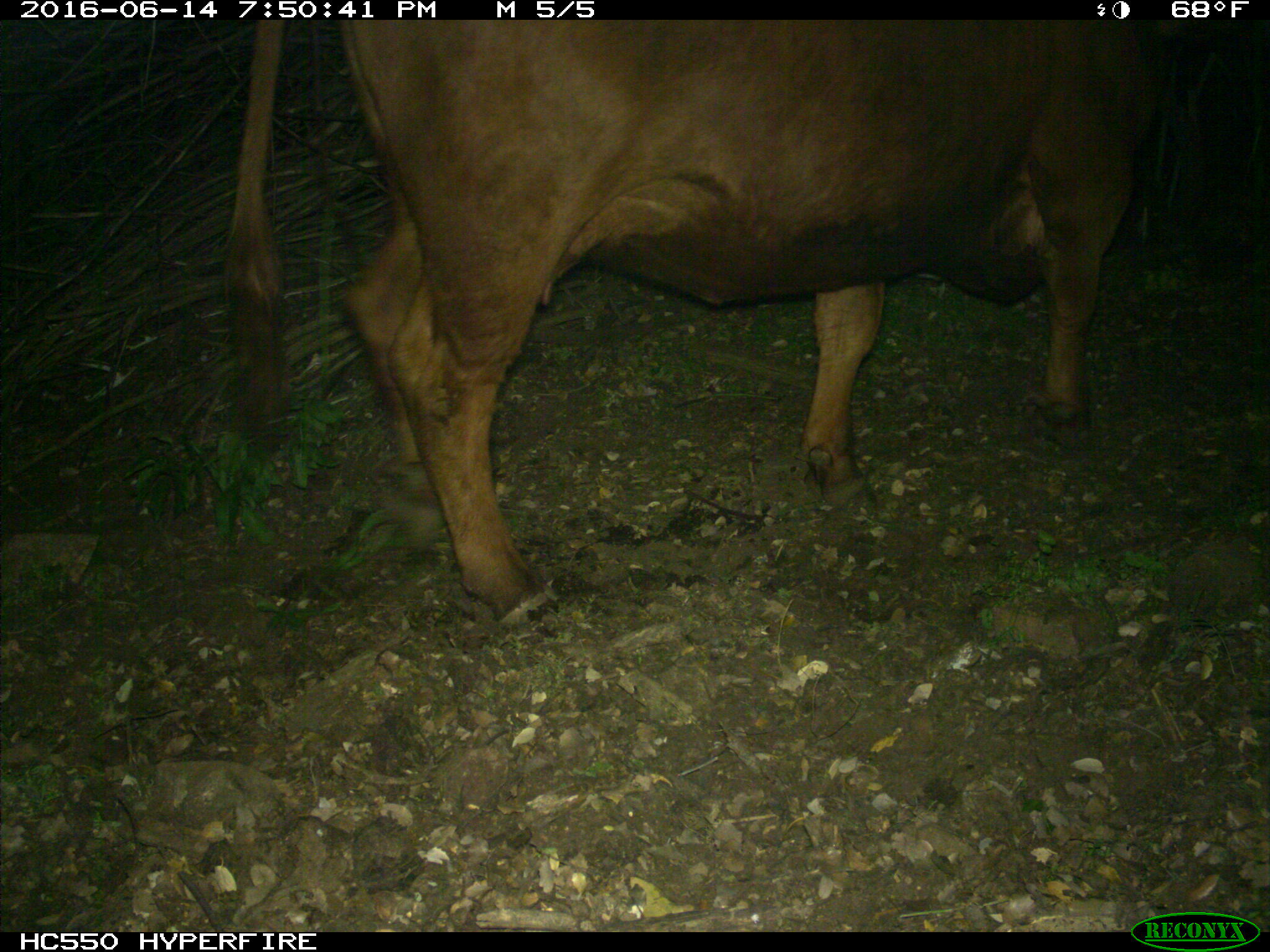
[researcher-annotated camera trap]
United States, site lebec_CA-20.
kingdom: Animalia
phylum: Chordata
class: Mammalia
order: Artiodactyla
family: Bovidae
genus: Bos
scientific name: Bos taurus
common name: domestic cow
Bos taurus (domestic cow).